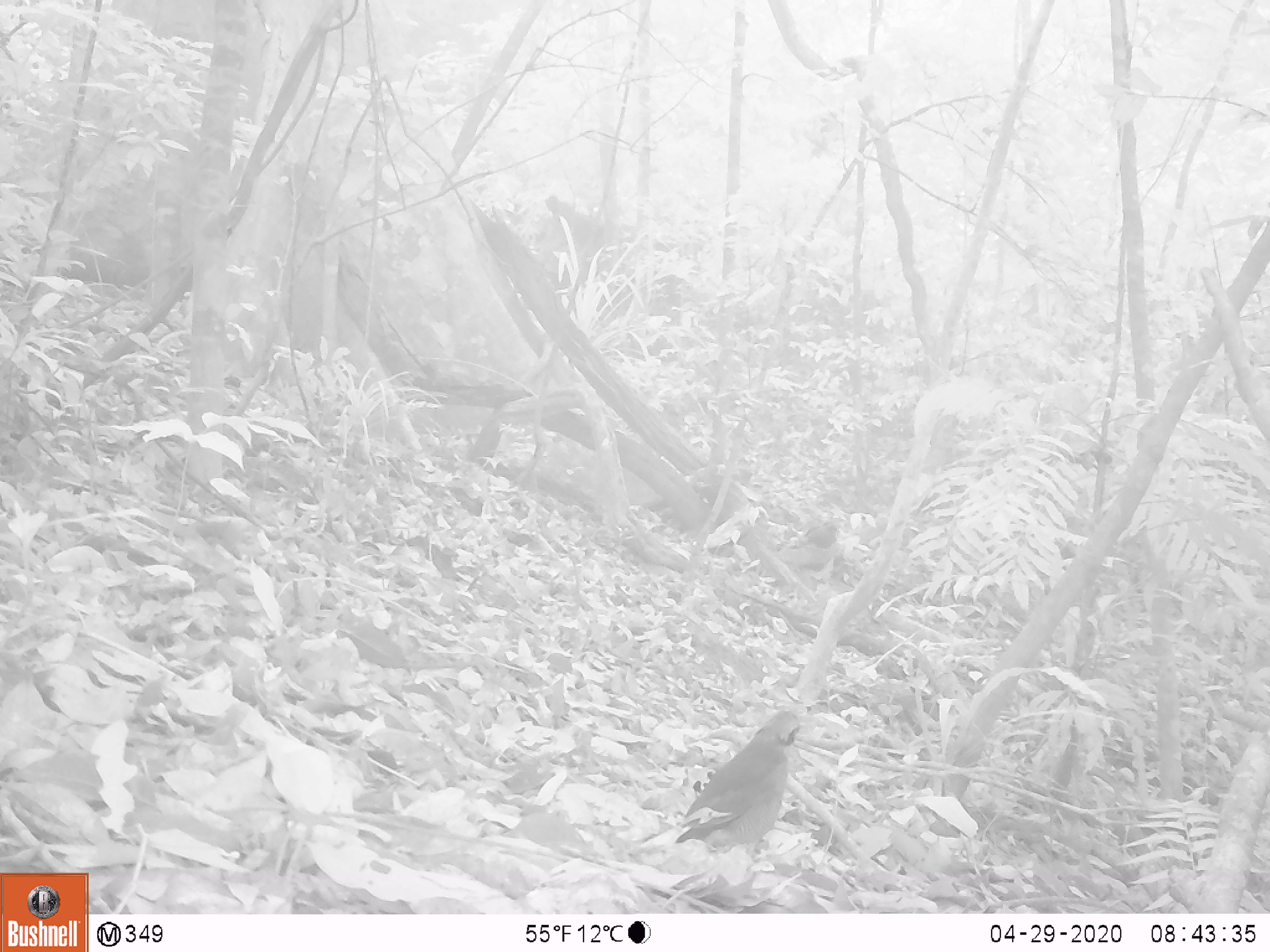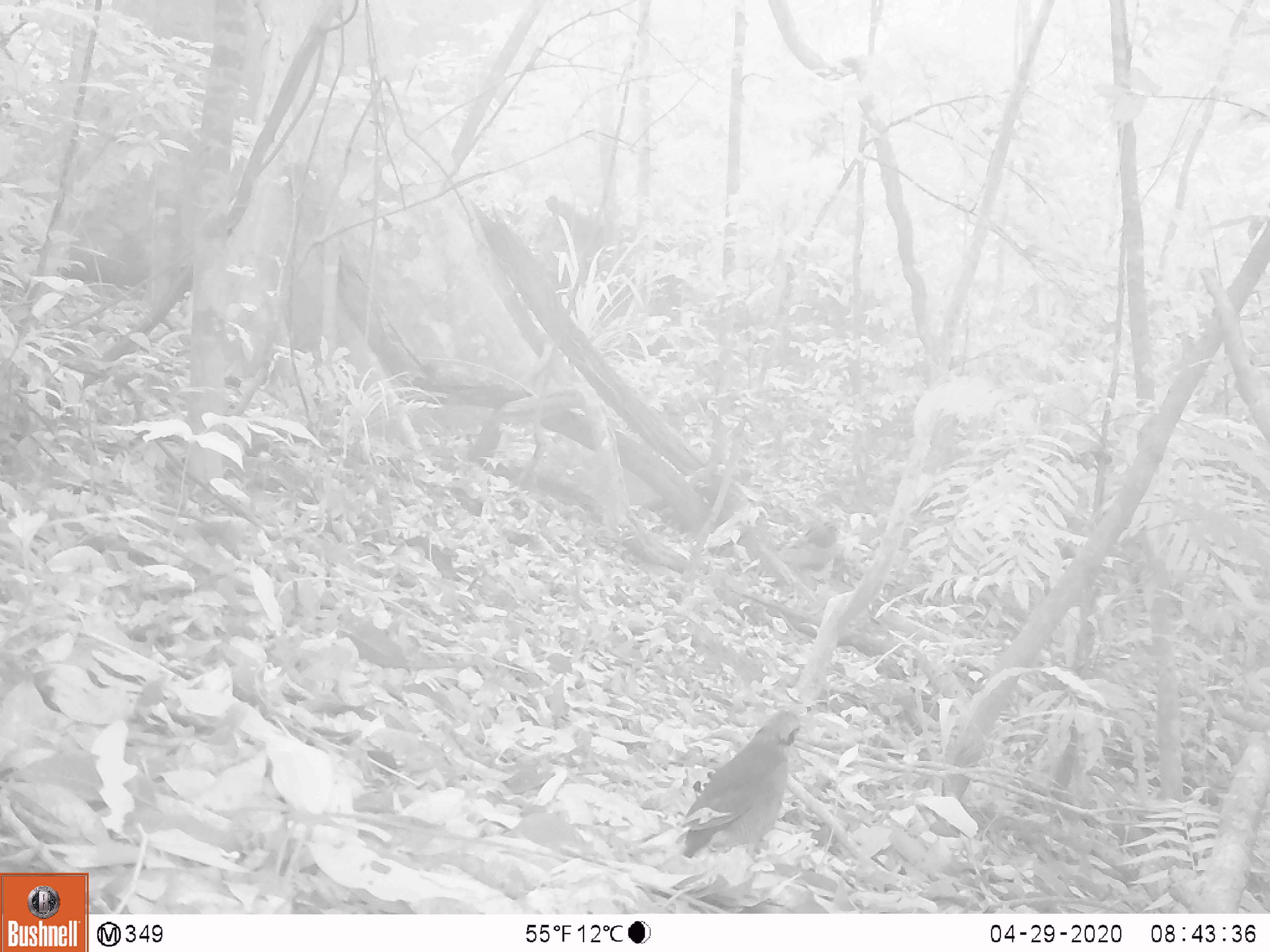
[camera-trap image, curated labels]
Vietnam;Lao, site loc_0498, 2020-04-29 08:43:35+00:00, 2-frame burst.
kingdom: Animalia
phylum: Chordata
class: Aves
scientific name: Aves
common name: bird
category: unidentified bird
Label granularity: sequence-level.